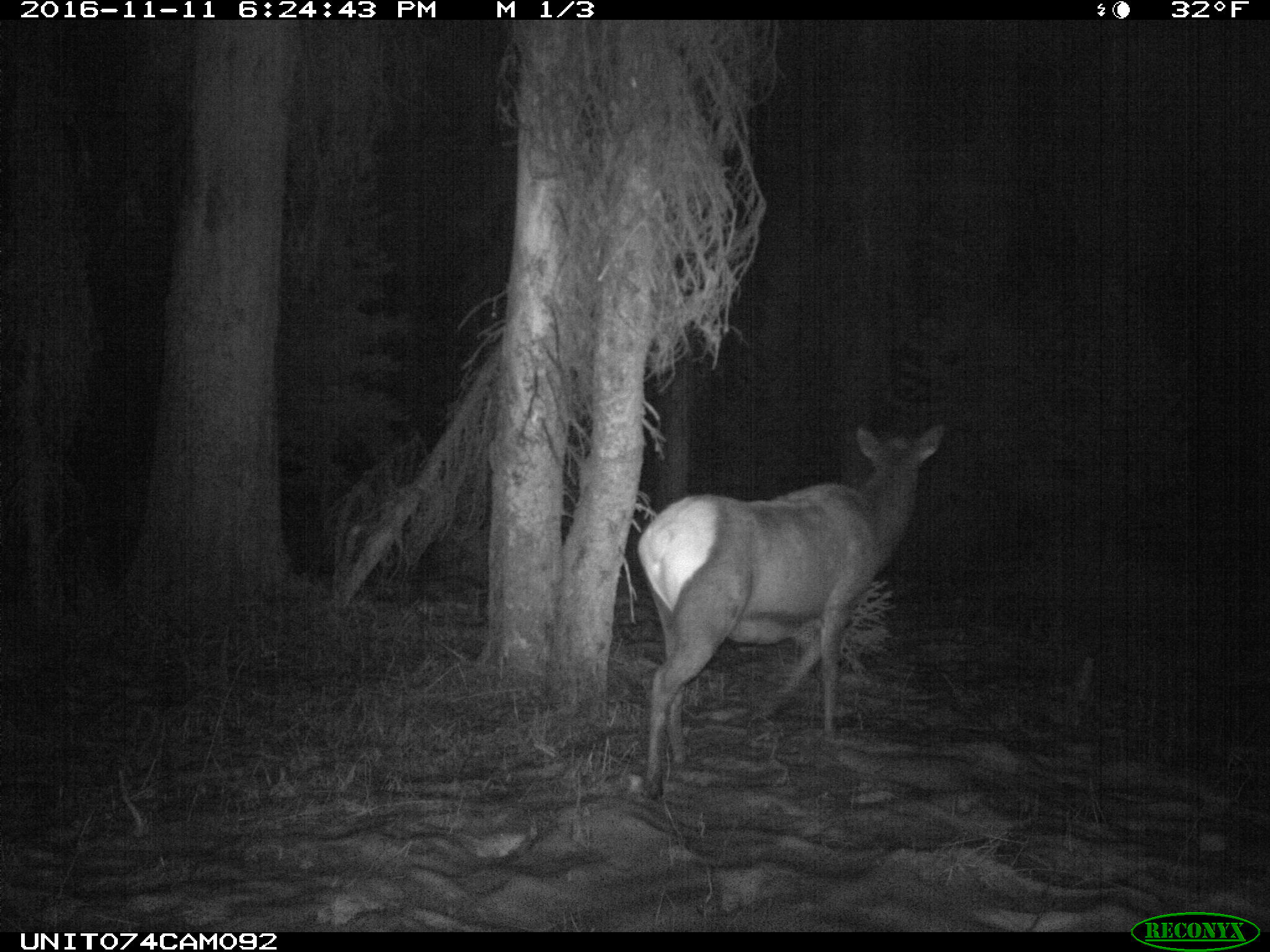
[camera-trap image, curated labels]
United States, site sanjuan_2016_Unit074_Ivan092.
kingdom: Animalia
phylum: Chordata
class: Mammalia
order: Artiodactyla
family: Cervidae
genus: Cervus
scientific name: Cervus elaphus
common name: red deer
Cervus elaphus (red deer).